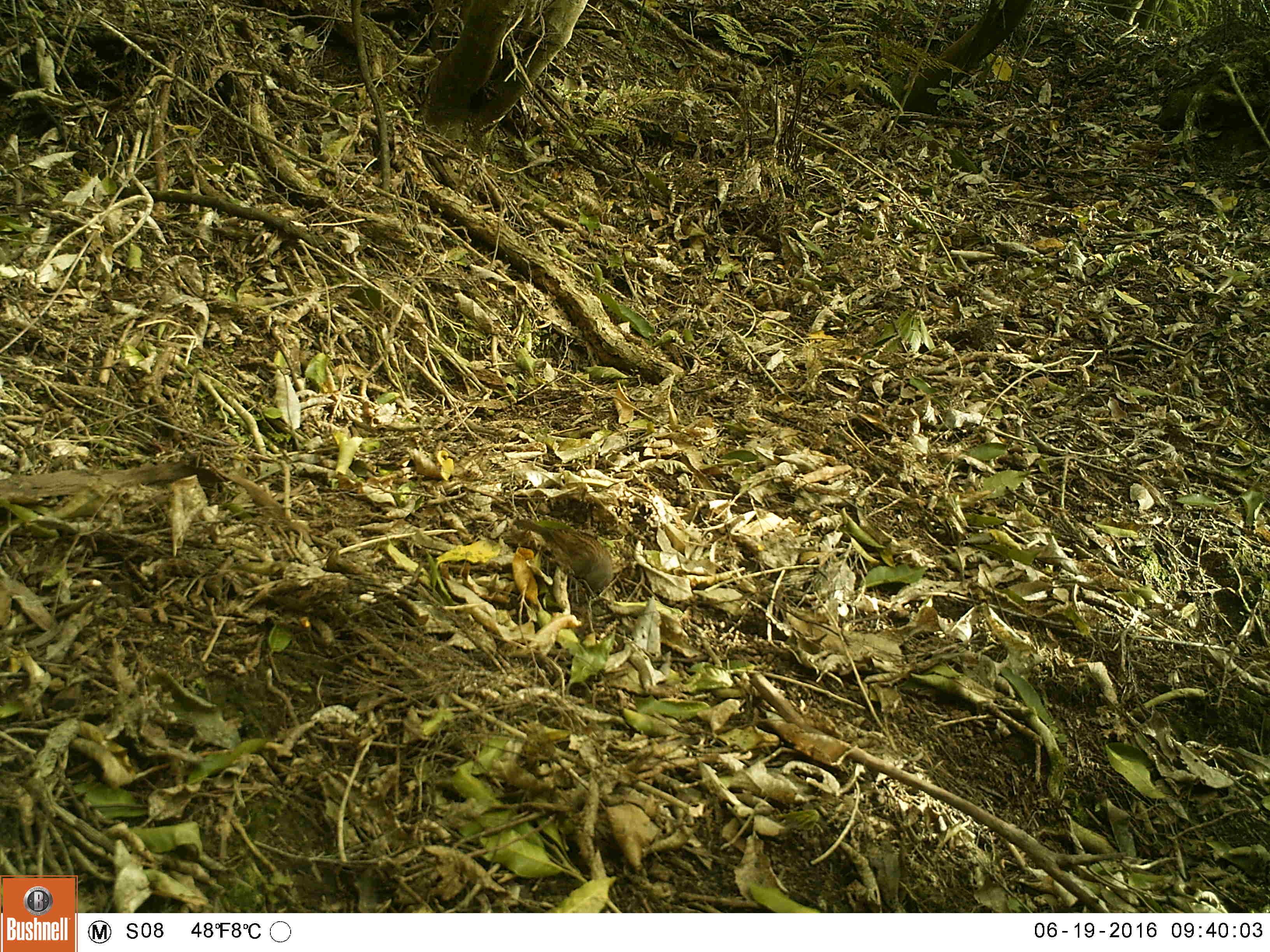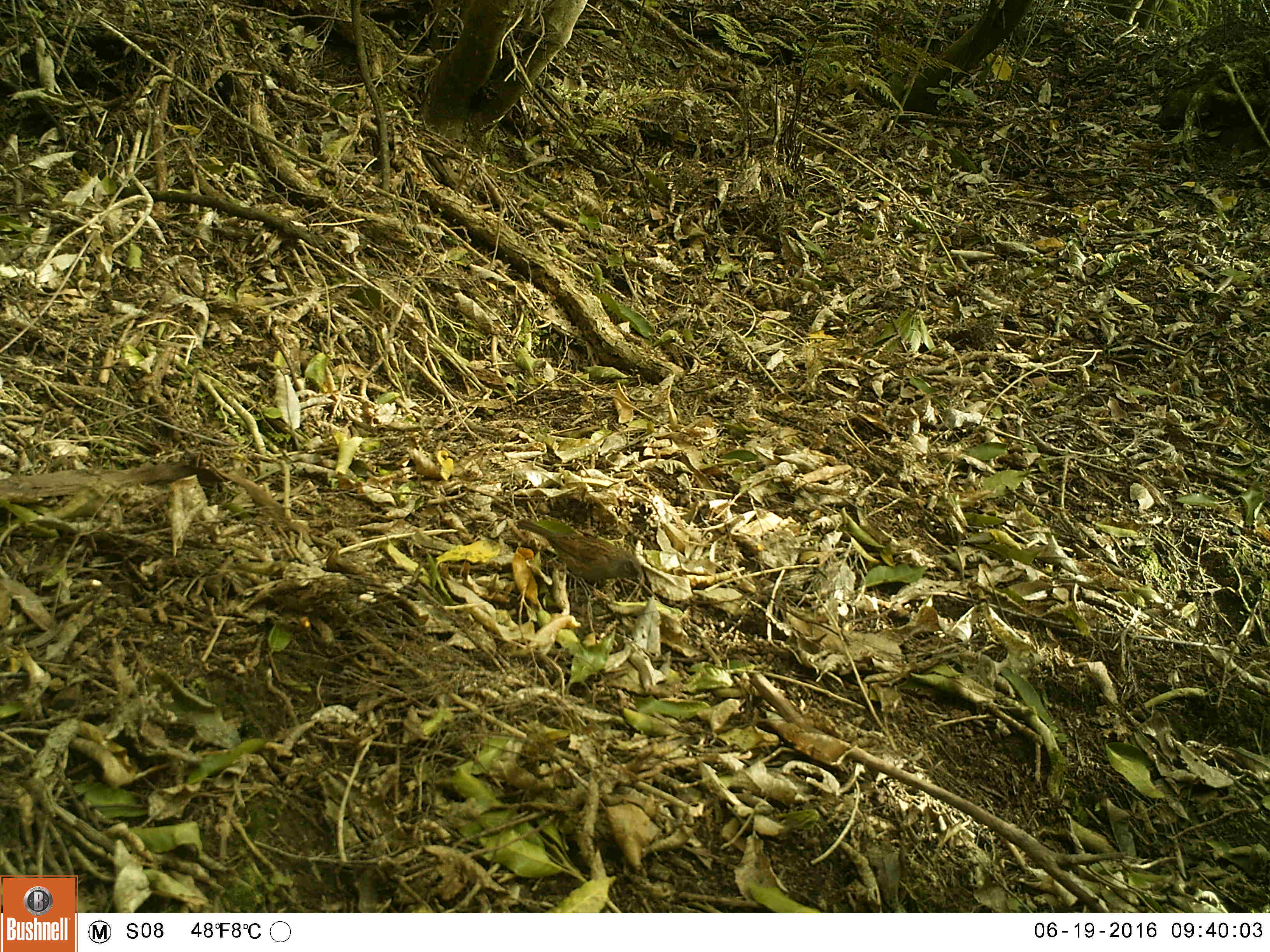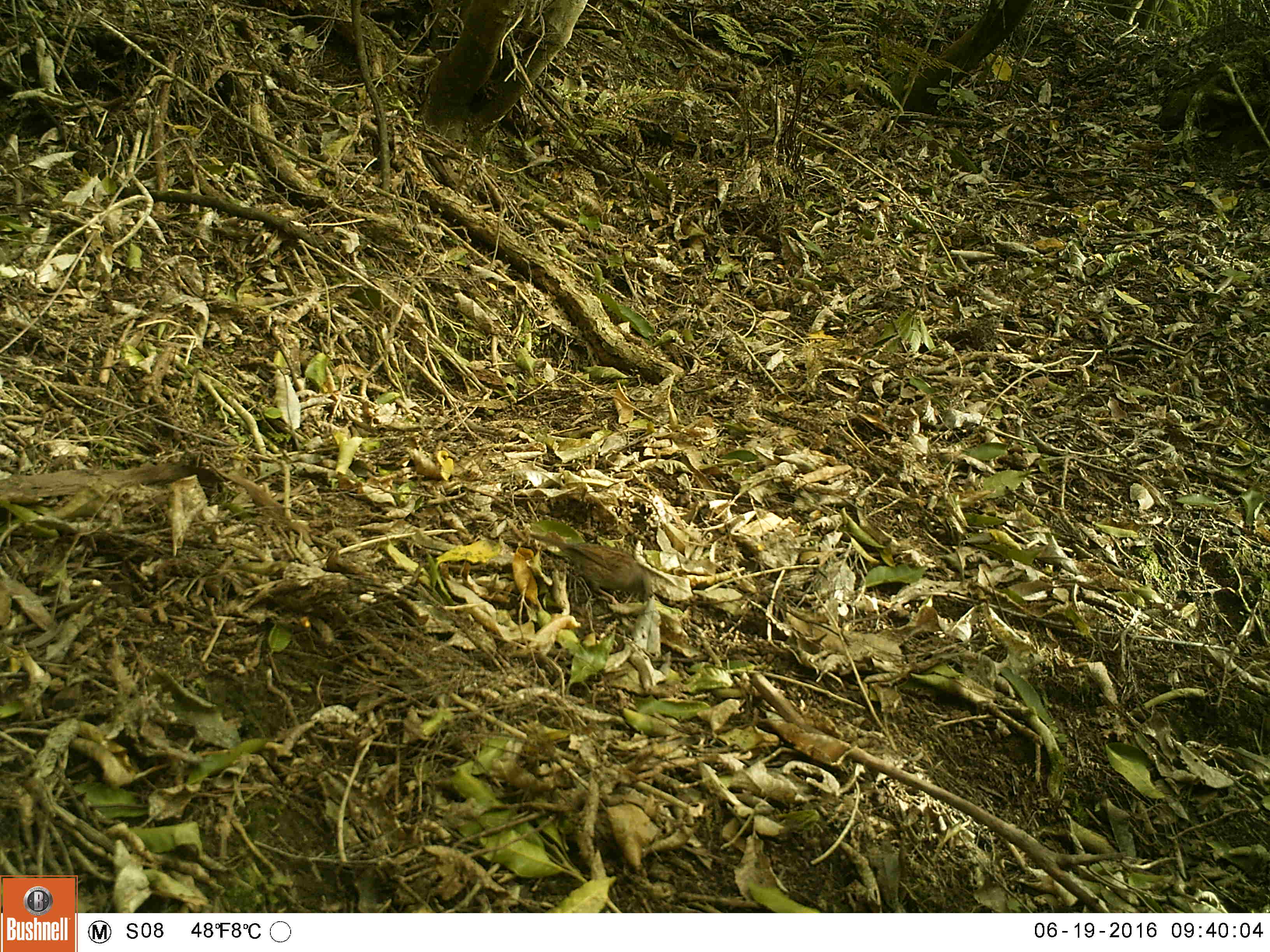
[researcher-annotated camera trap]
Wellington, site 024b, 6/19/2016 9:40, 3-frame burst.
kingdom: Animalia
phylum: Chordata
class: Aves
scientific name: Aves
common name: bird